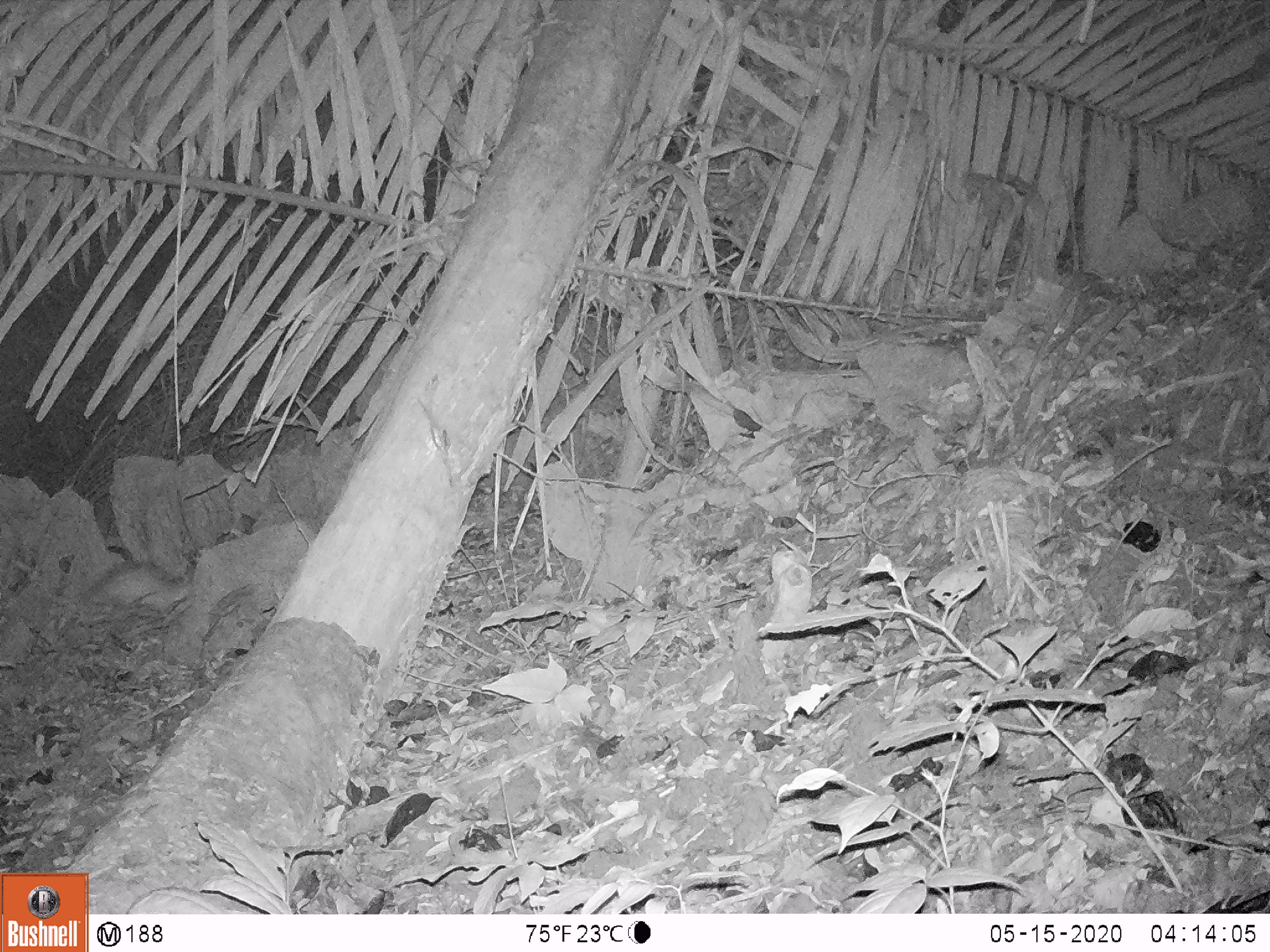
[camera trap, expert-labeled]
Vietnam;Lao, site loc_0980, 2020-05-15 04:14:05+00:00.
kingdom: Animalia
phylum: Chordata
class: Mammalia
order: Rodentia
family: Hystricidae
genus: Atherurus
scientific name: Atherurus macrourus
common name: asiatic brush-tailed porcupine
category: asiatic brush tailed porcupine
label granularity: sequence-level